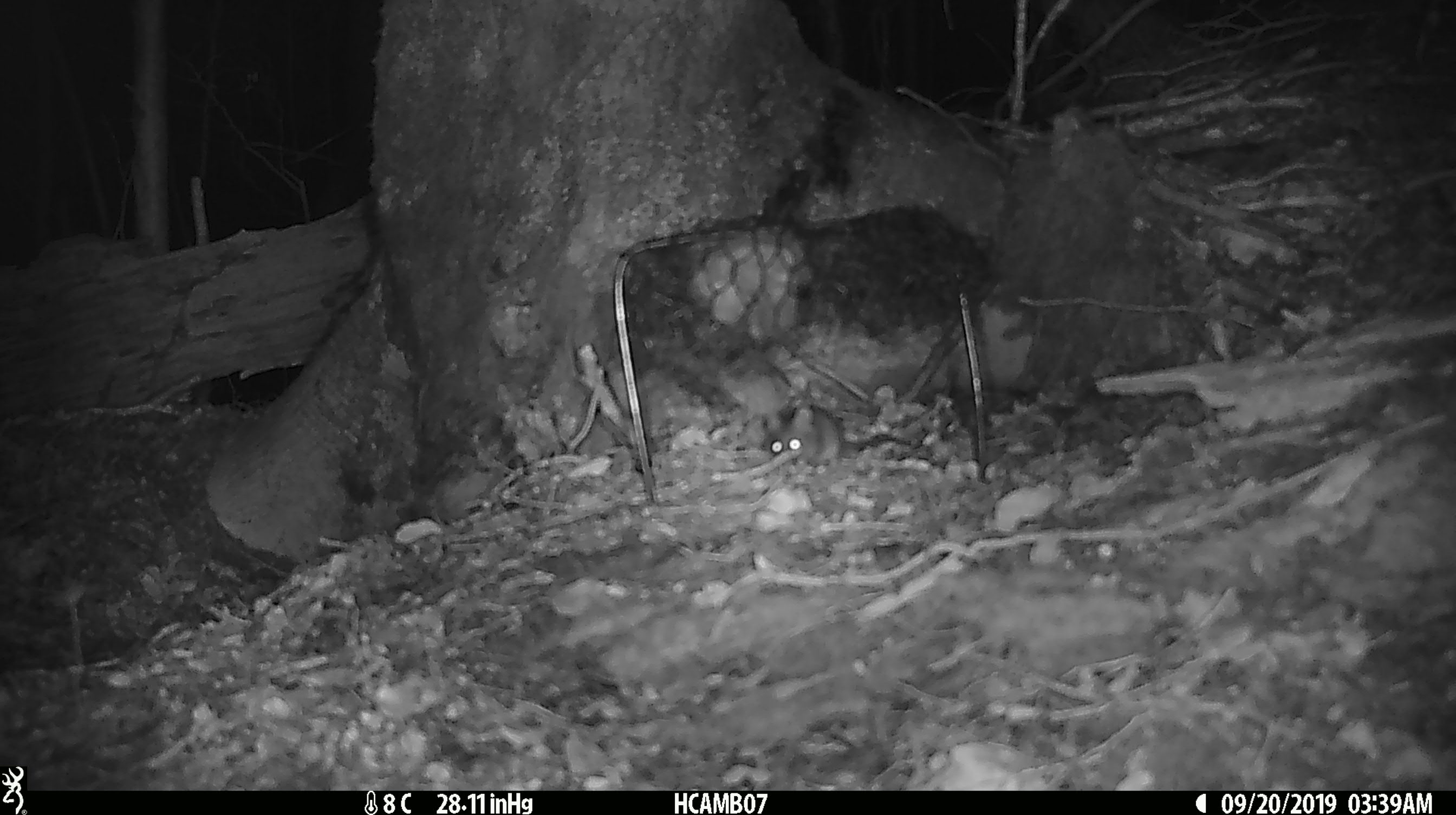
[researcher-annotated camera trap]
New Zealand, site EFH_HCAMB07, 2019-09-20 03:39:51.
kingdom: Animalia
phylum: Chordata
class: Mammalia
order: Rodentia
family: Muridae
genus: Mus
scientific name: Mus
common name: mouse